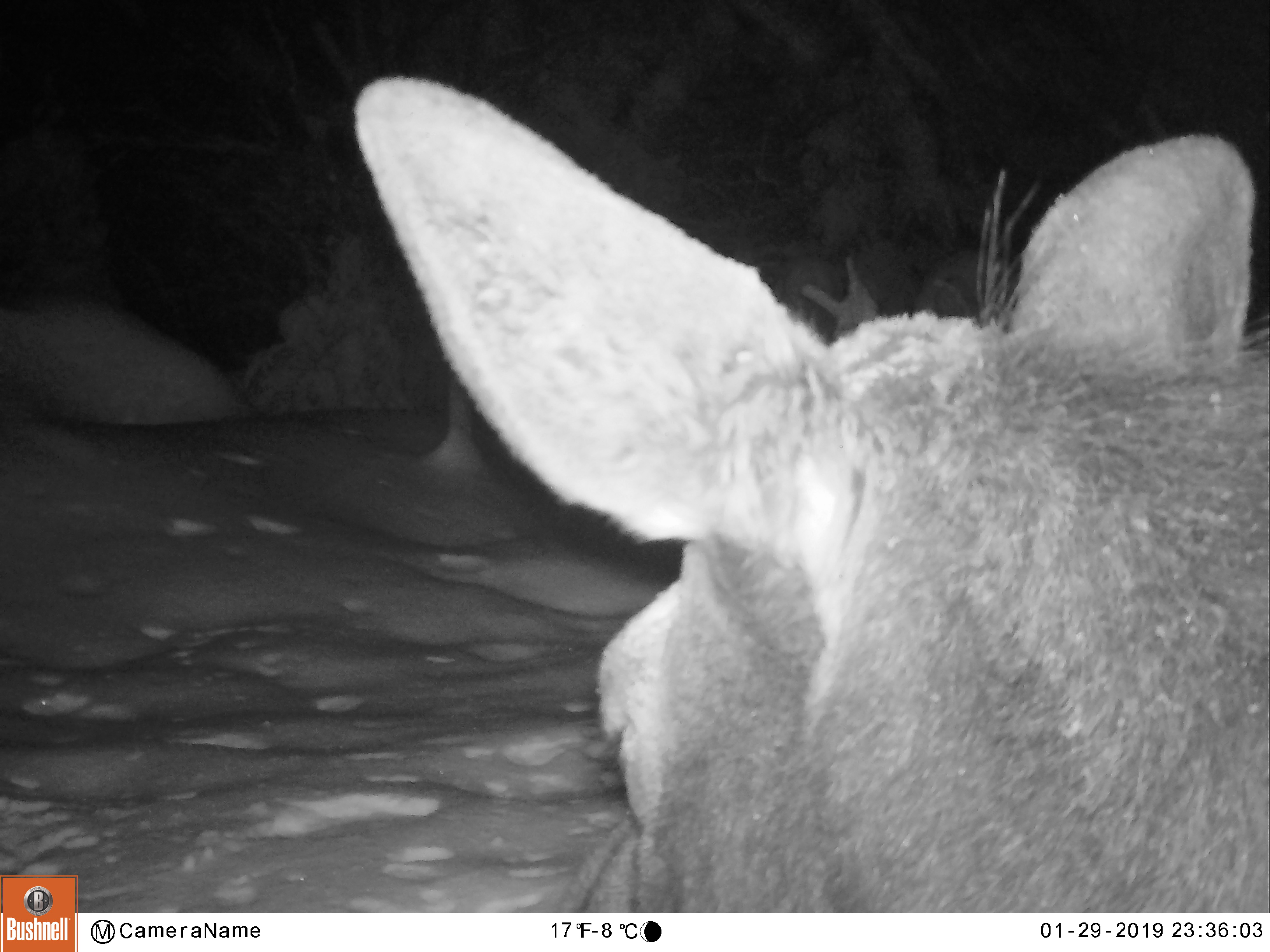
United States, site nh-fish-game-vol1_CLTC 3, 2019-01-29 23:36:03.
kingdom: Animalia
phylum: Chordata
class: Mammalia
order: Artiodactyla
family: Cervidae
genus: Alces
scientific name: Alces alces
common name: moose